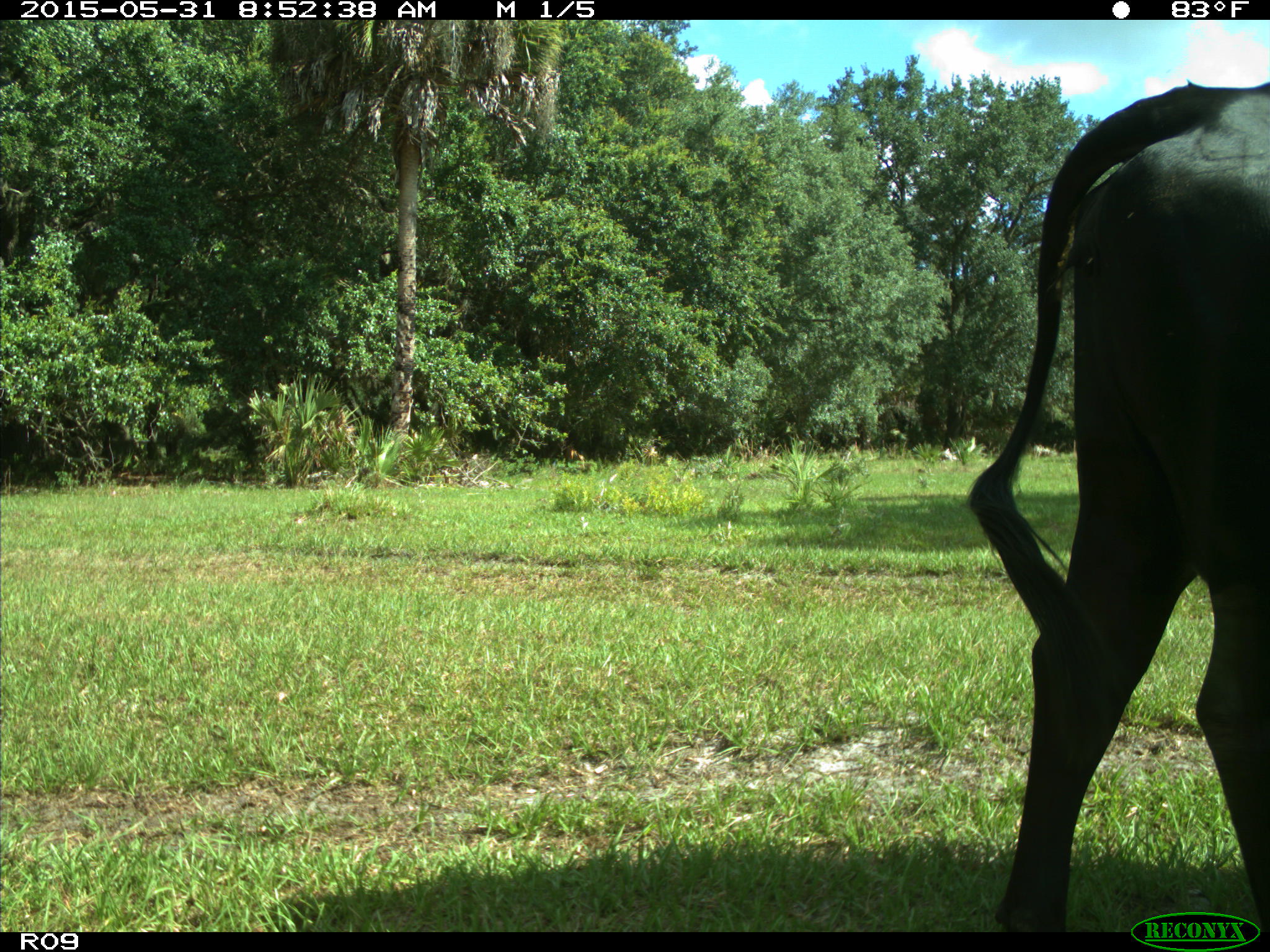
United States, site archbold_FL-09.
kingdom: Animalia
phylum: Chordata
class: Mammalia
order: Artiodactyla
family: Bovidae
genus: Bos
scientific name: Bos taurus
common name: domestic cow